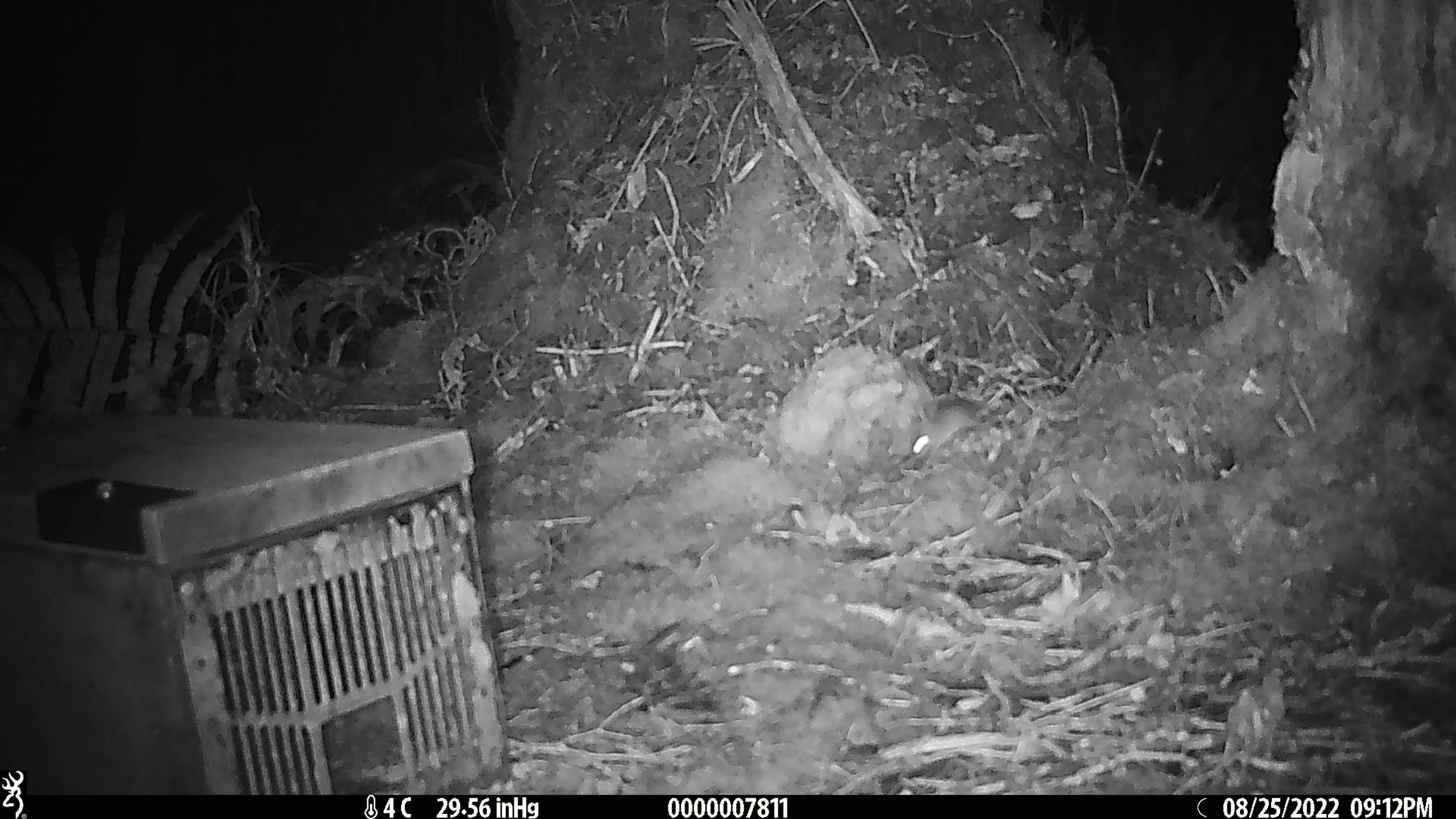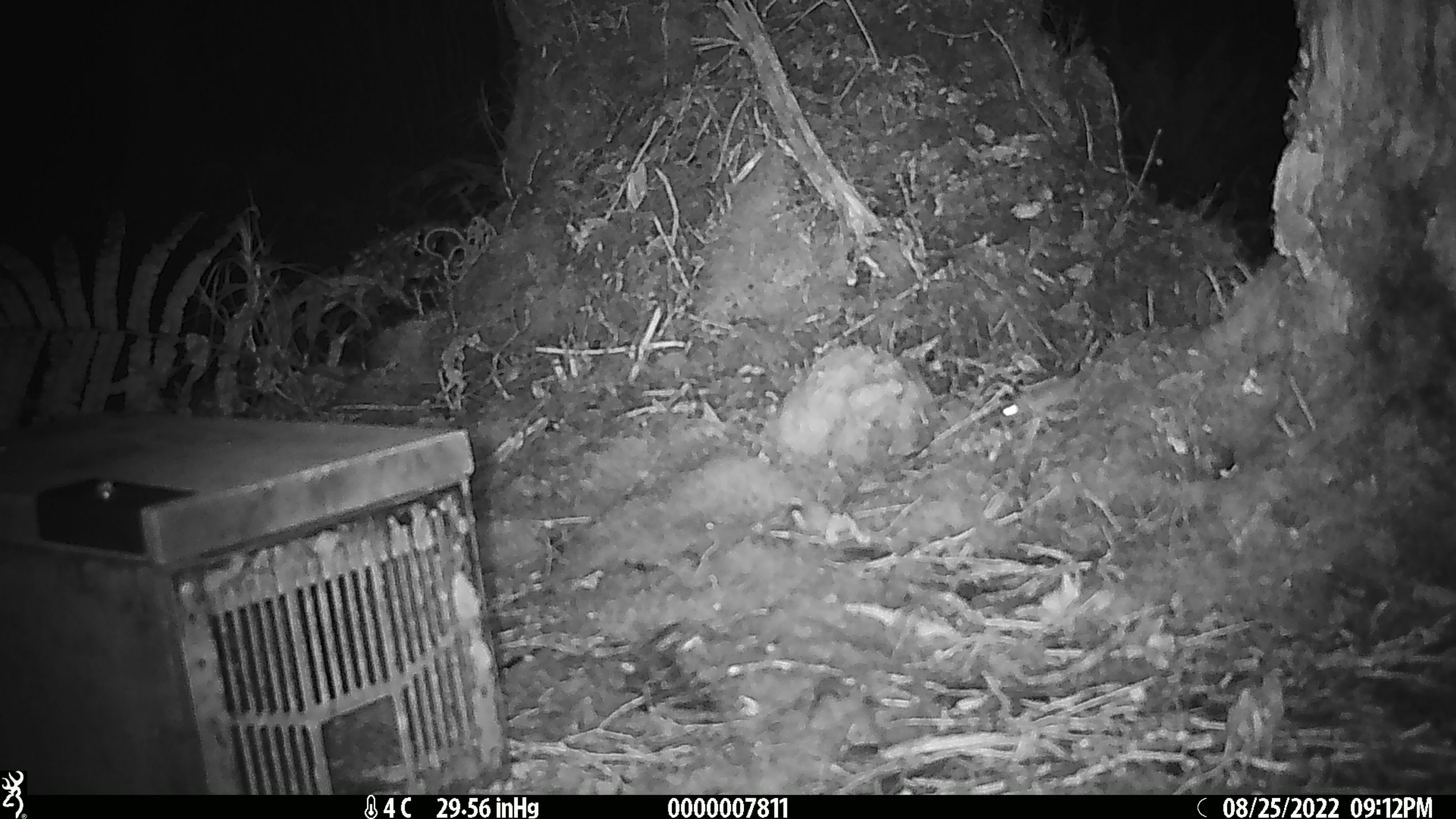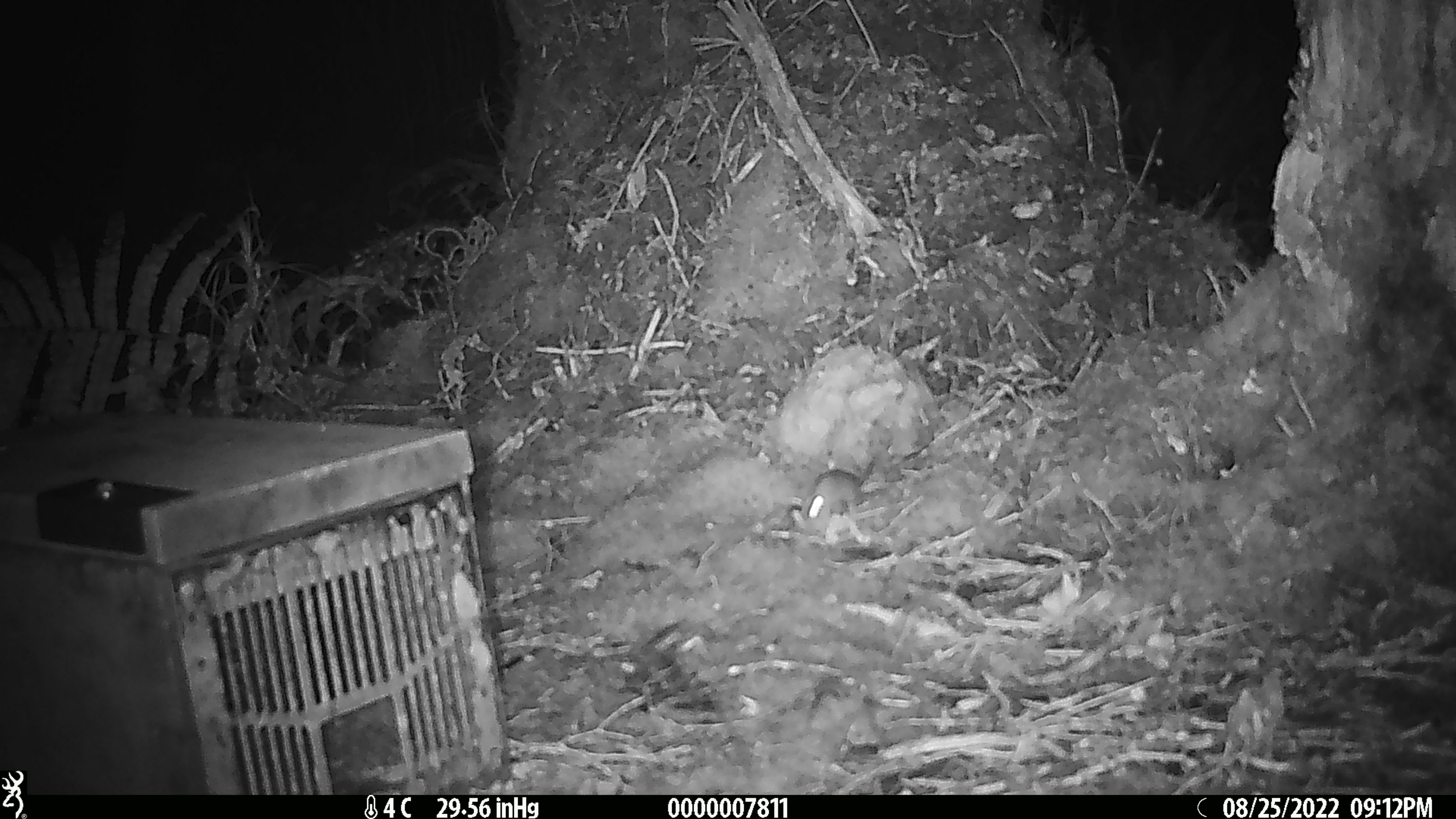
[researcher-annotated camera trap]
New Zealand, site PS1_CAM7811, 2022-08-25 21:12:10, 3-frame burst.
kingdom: Animalia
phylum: Chordata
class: Mammalia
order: Rodentia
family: Muridae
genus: Mus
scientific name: Mus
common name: mouse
Mouse (Mus).